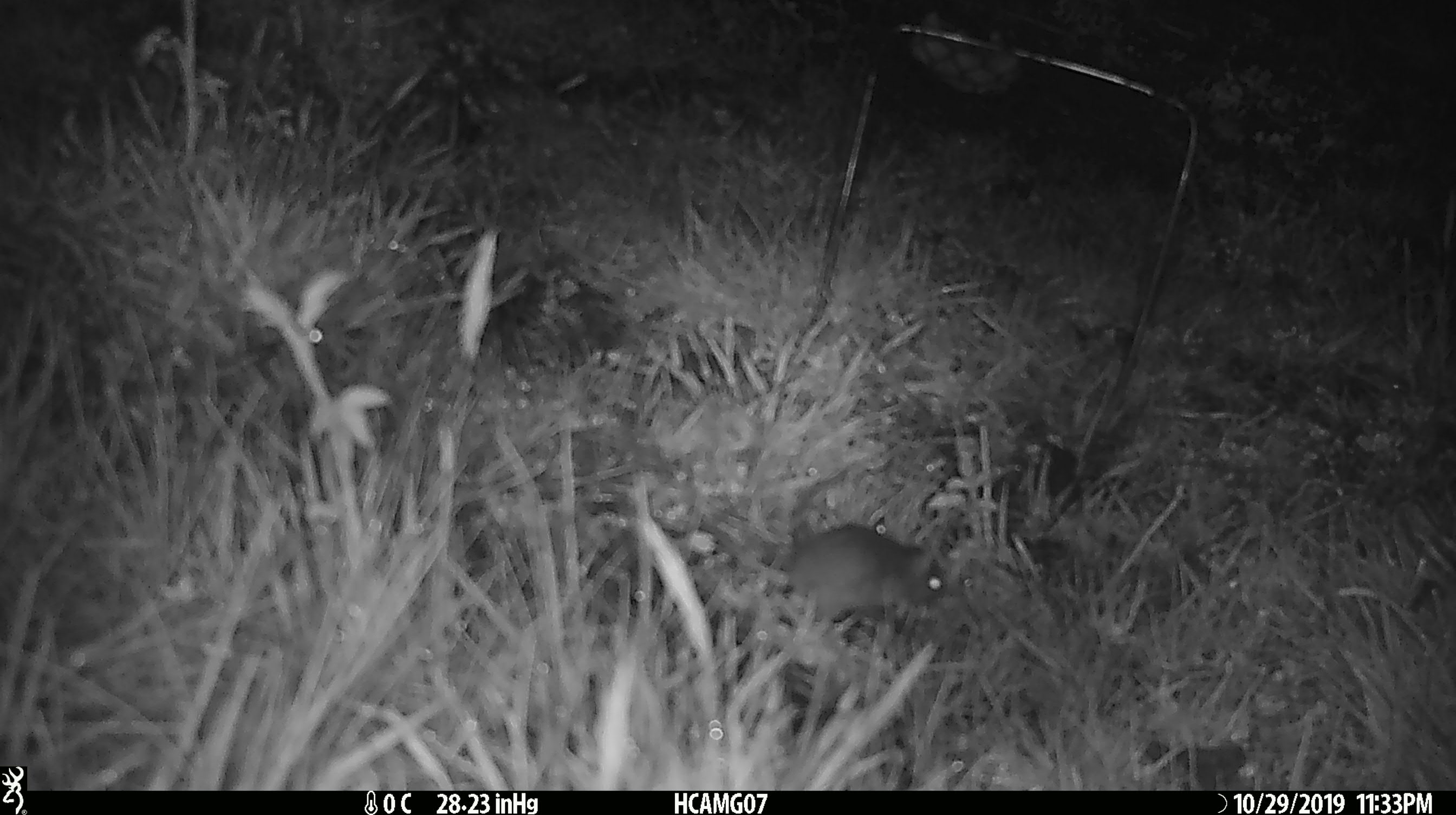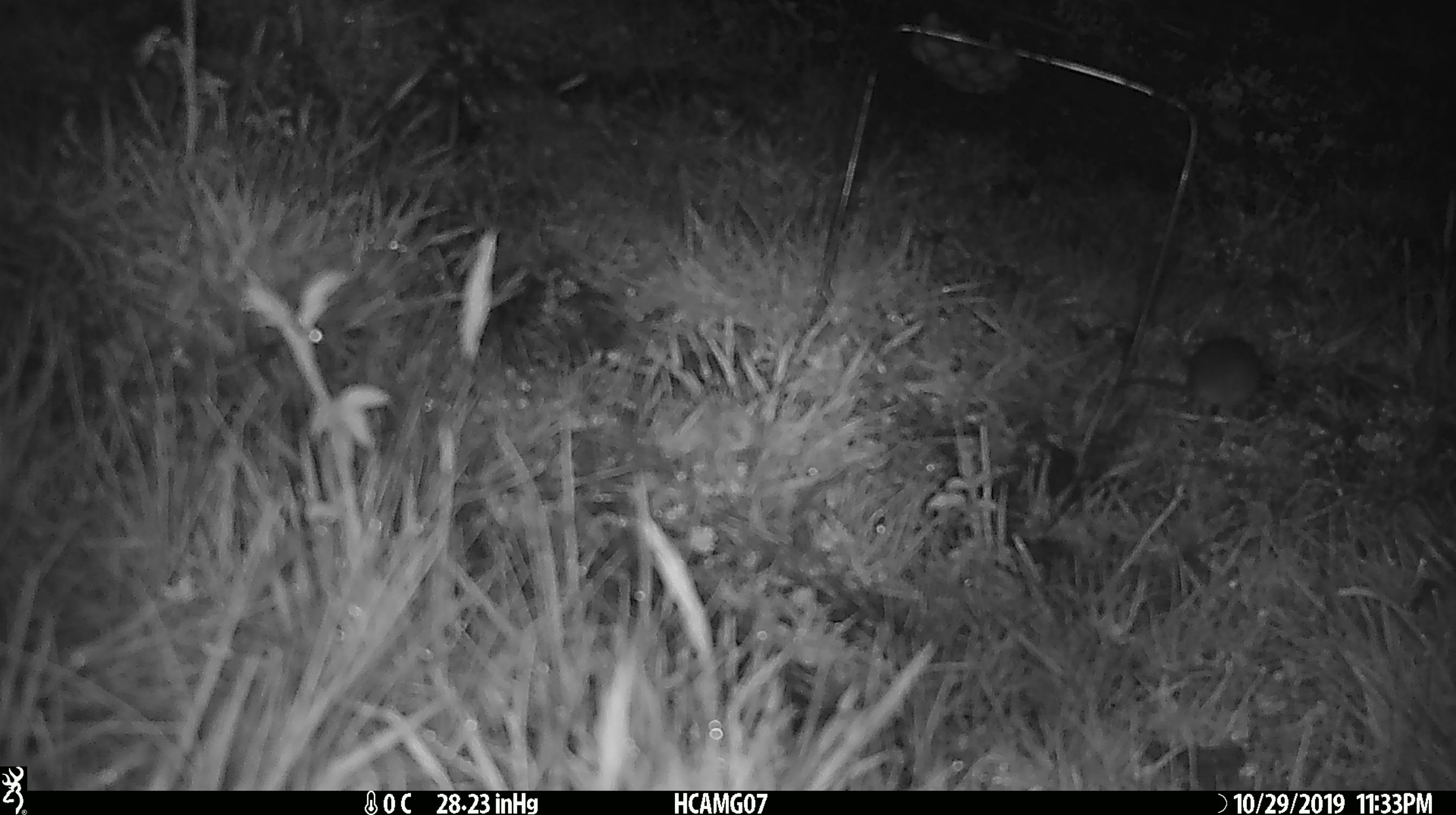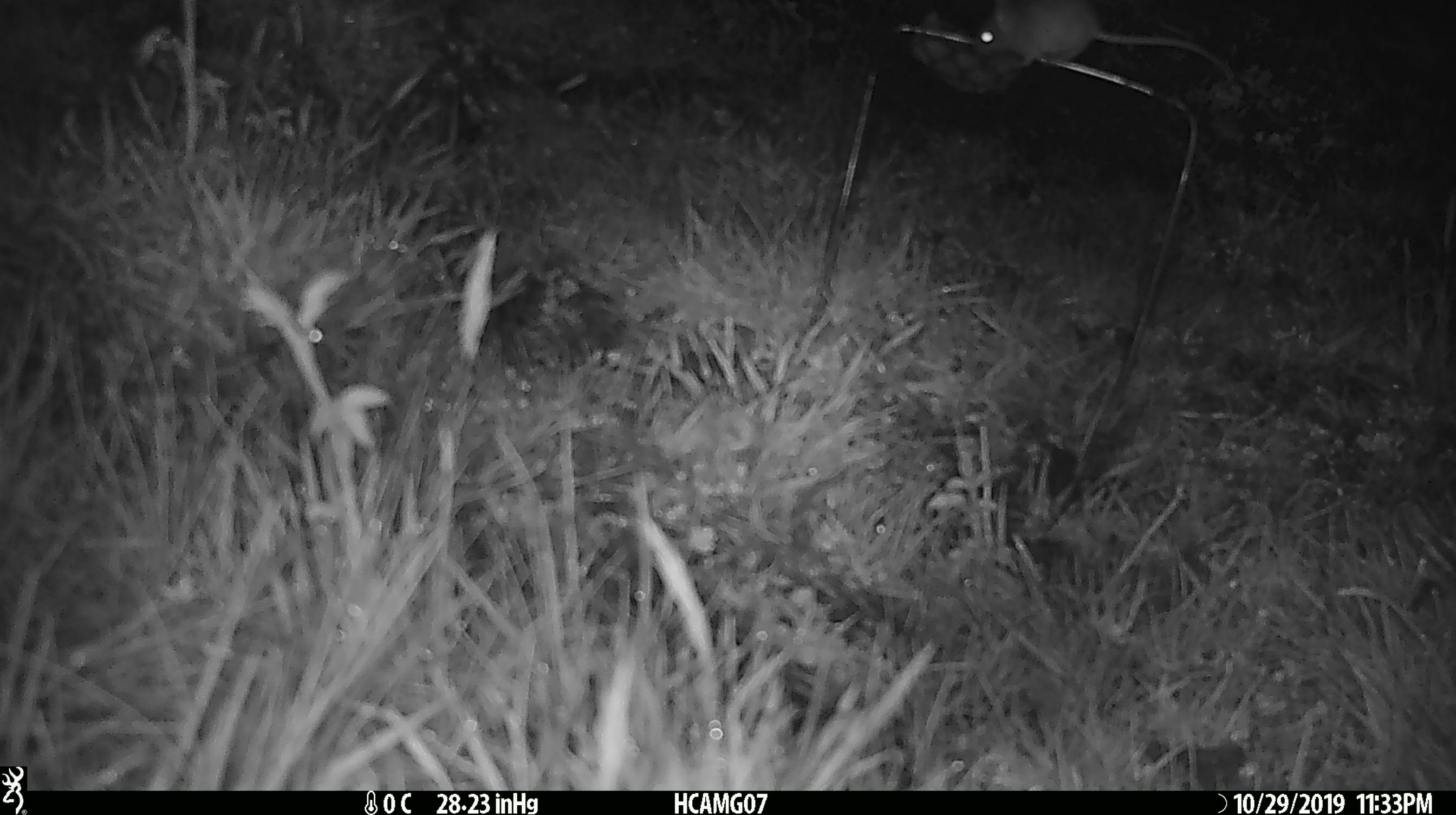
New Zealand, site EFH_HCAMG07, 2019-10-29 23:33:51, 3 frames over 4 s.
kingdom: Animalia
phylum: Chordata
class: Mammalia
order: Rodentia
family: Muridae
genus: Mus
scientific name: Mus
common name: mouse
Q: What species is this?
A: Mouse (Mus).